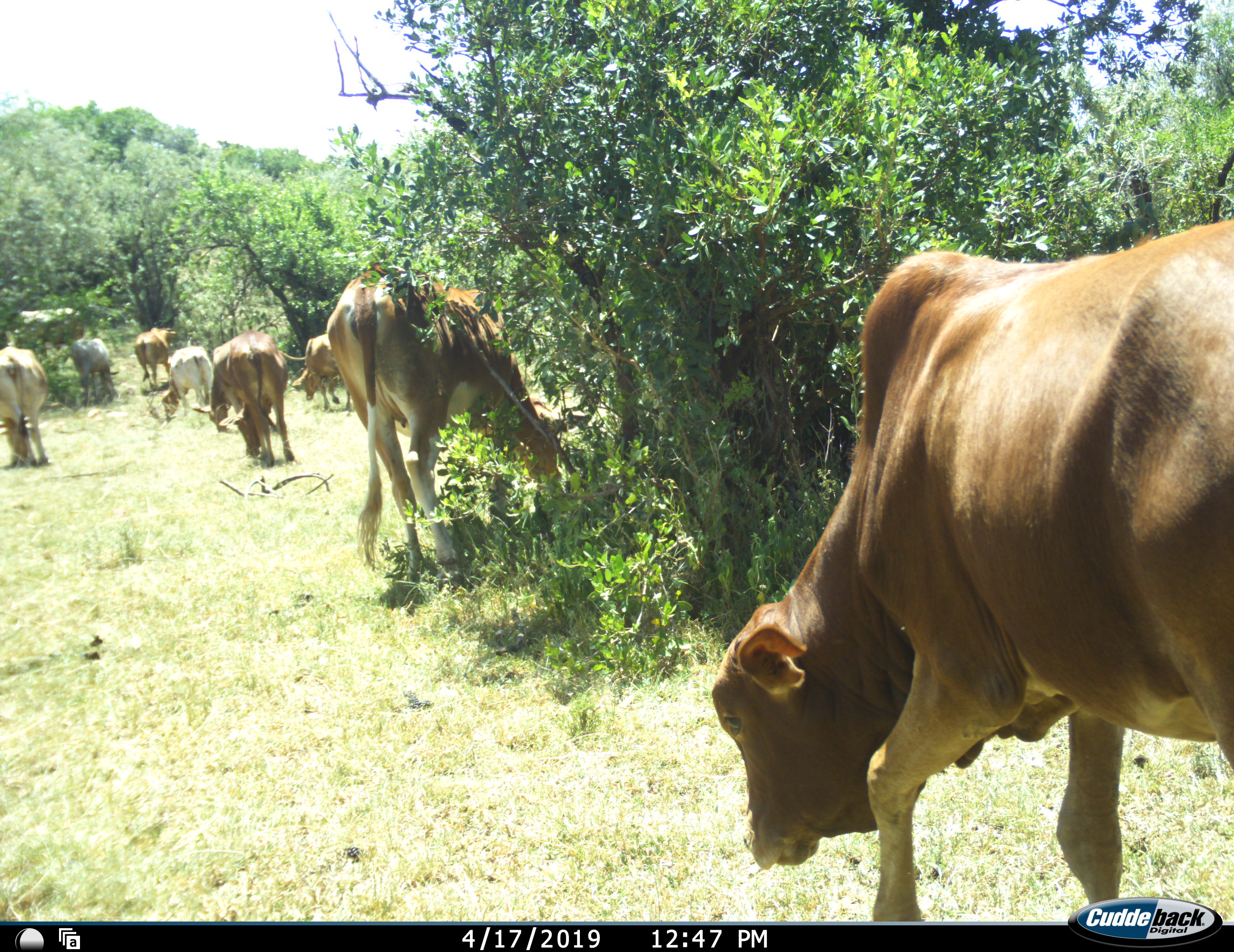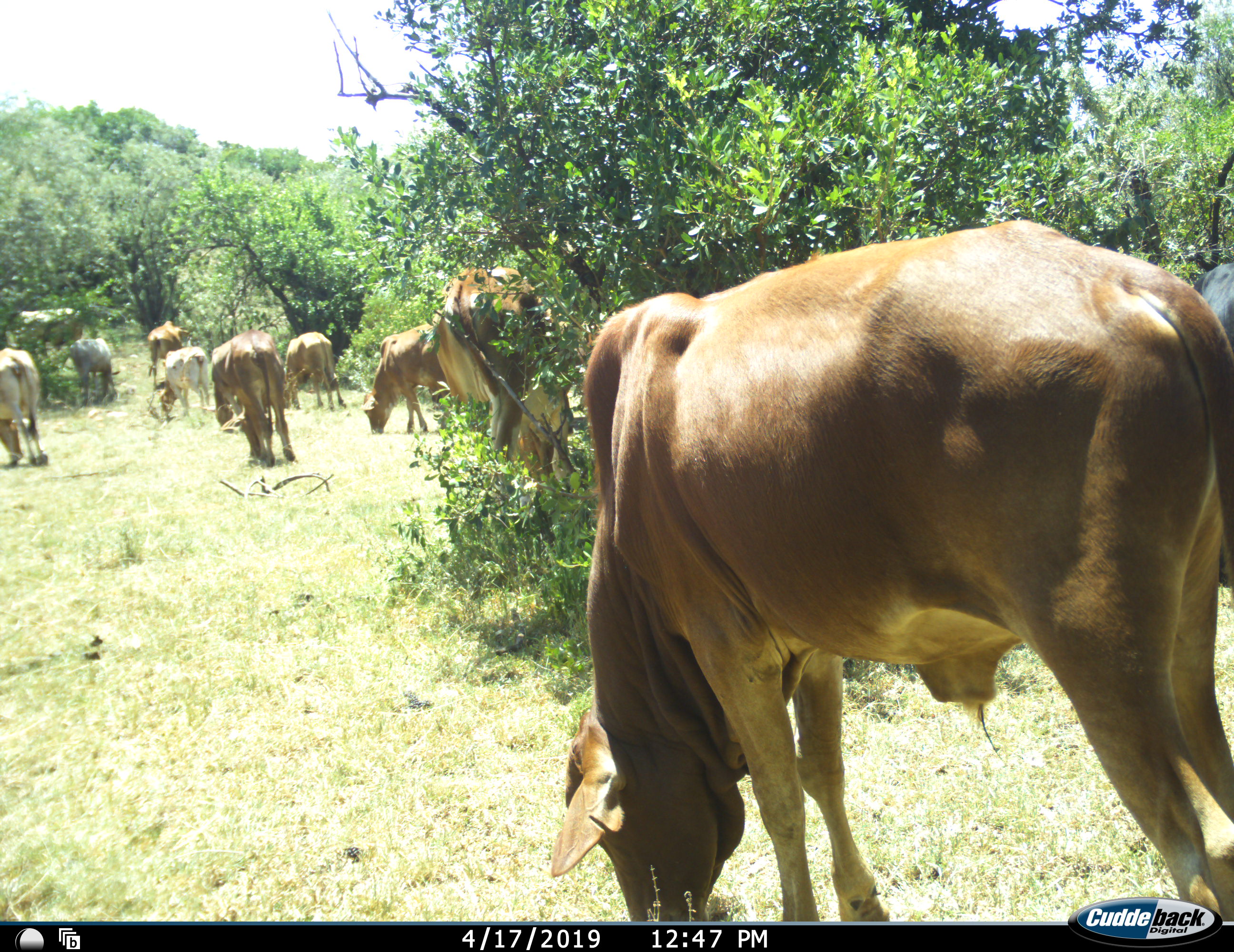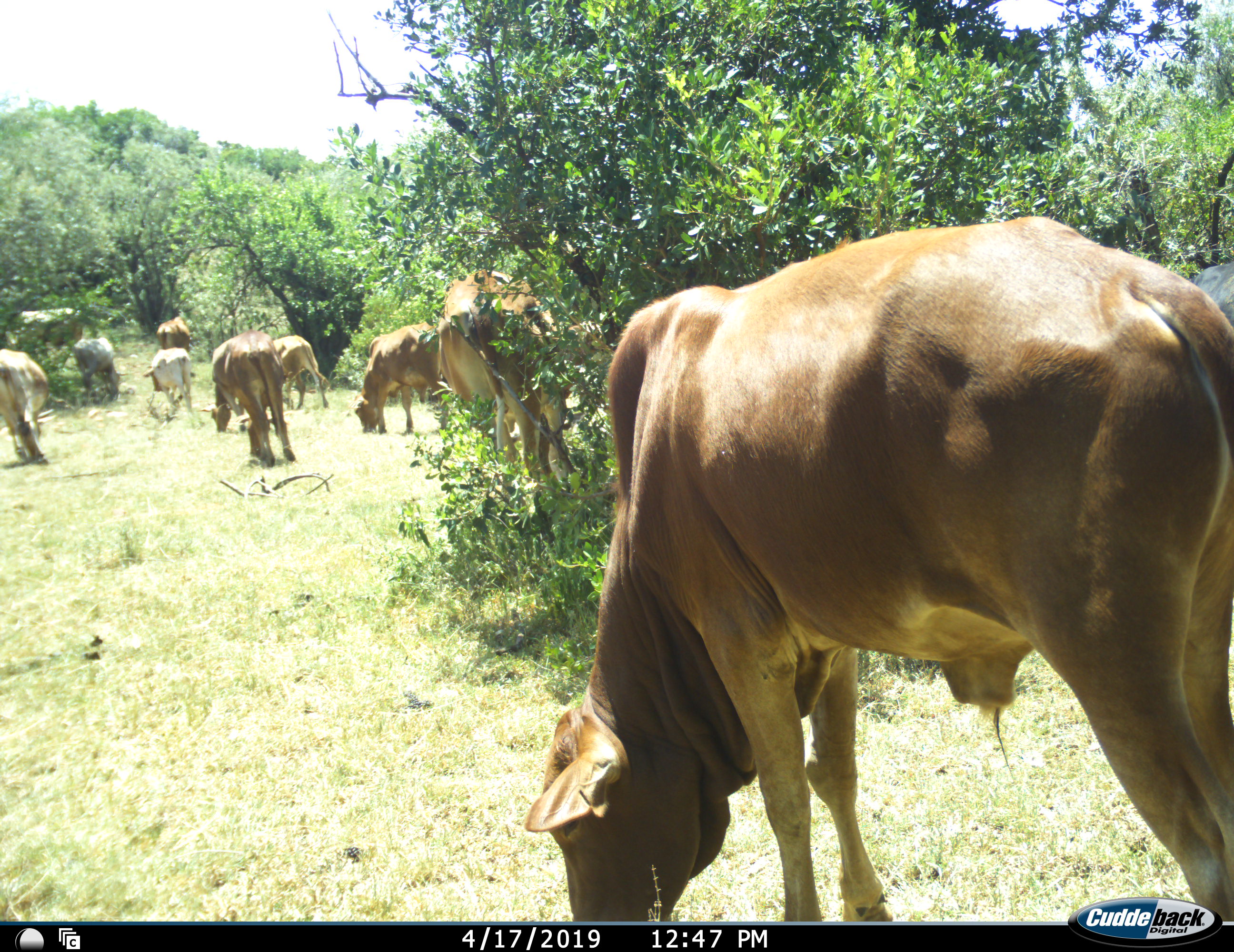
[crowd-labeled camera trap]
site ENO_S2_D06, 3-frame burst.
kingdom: Animalia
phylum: Chordata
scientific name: Vertebrata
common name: domestic animal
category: domesticanimal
Domesticanimal (domestic animal) (Vertebrata), count 11-50. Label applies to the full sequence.